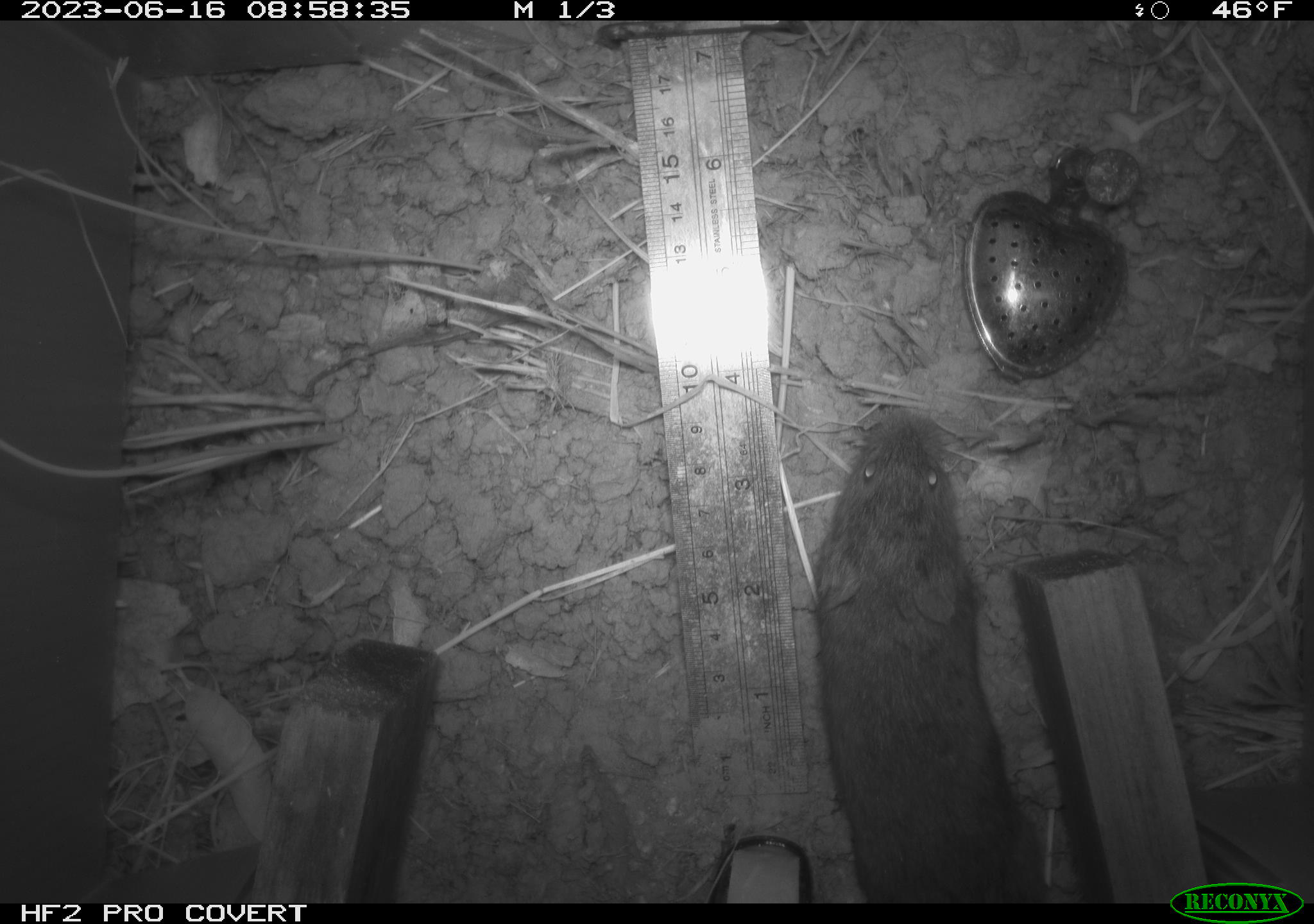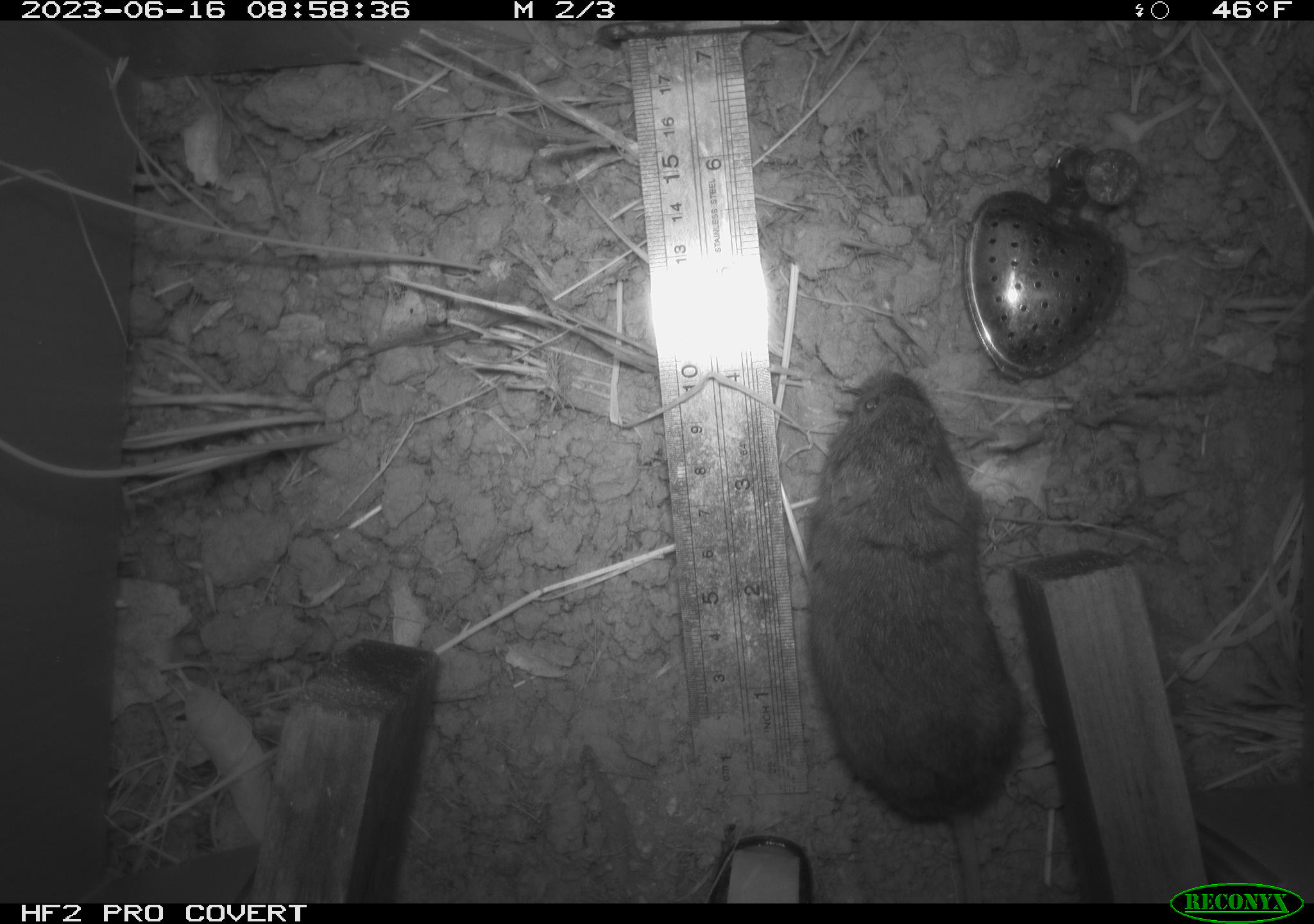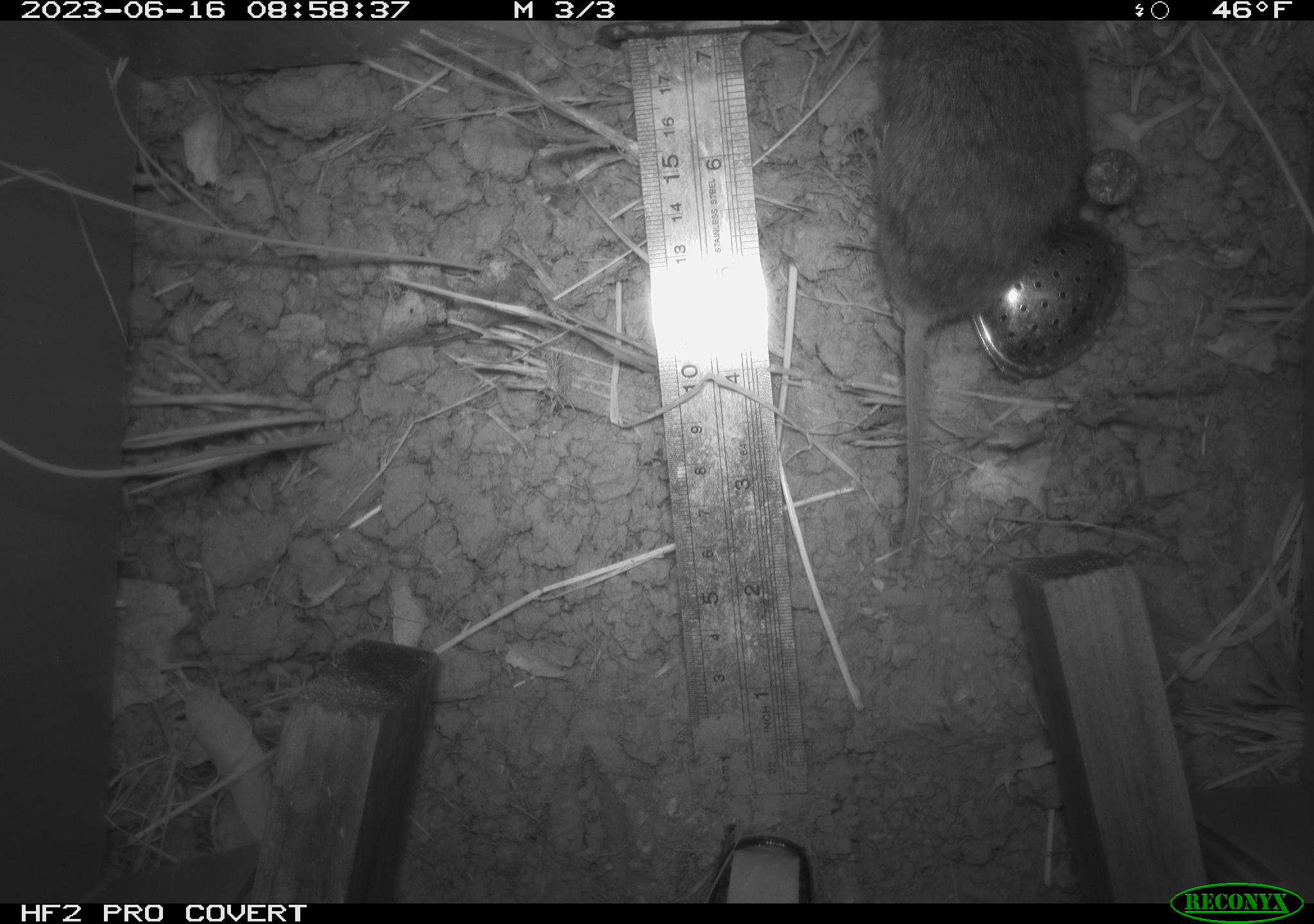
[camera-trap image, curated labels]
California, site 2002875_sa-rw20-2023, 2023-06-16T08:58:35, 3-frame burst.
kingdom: Animalia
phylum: Chordata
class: Mammalia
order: Rodentia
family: Cricetidae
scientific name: Arvicolinae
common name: voles, lemmings, and muskrats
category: arvicolinae subfamily